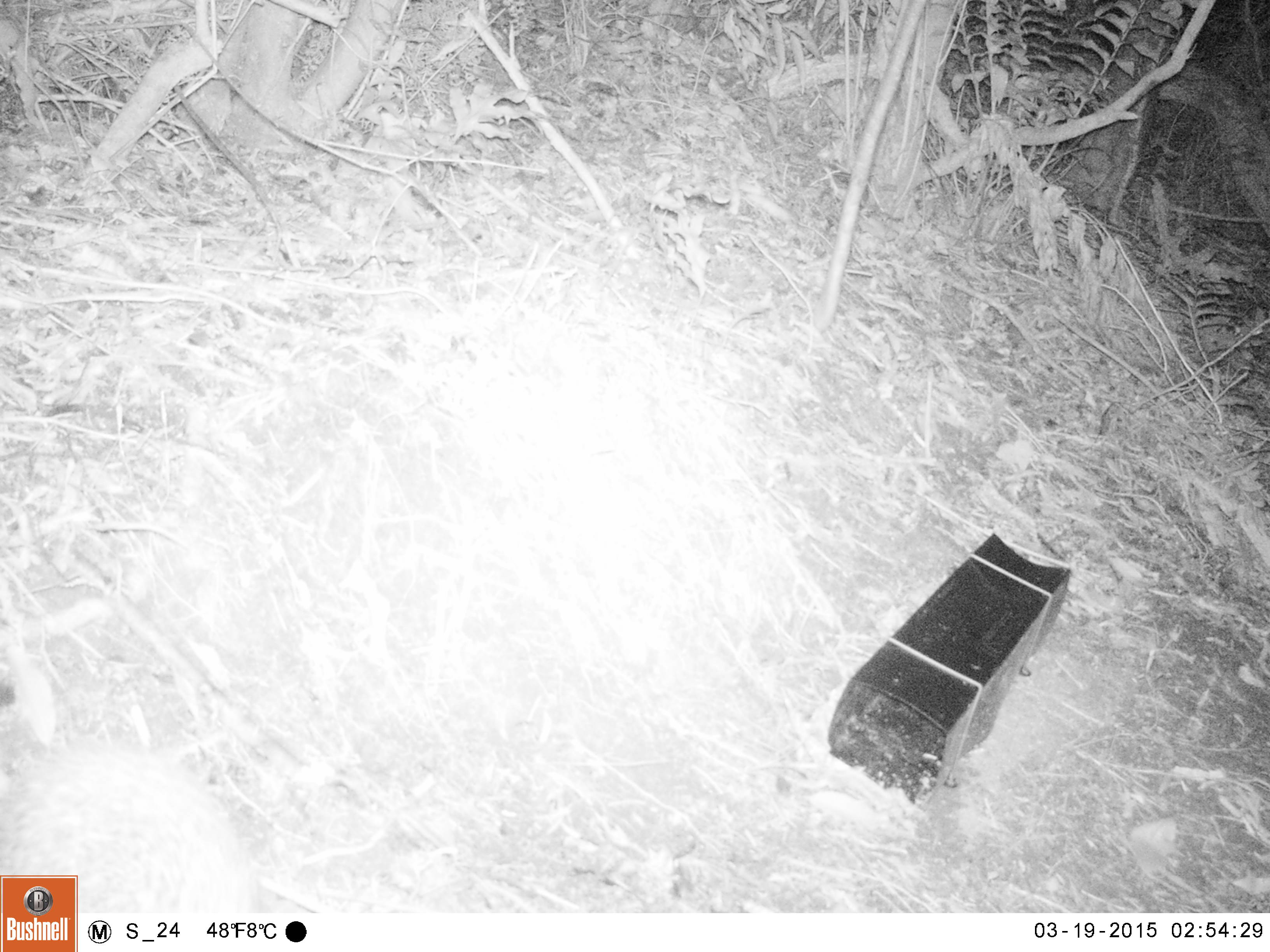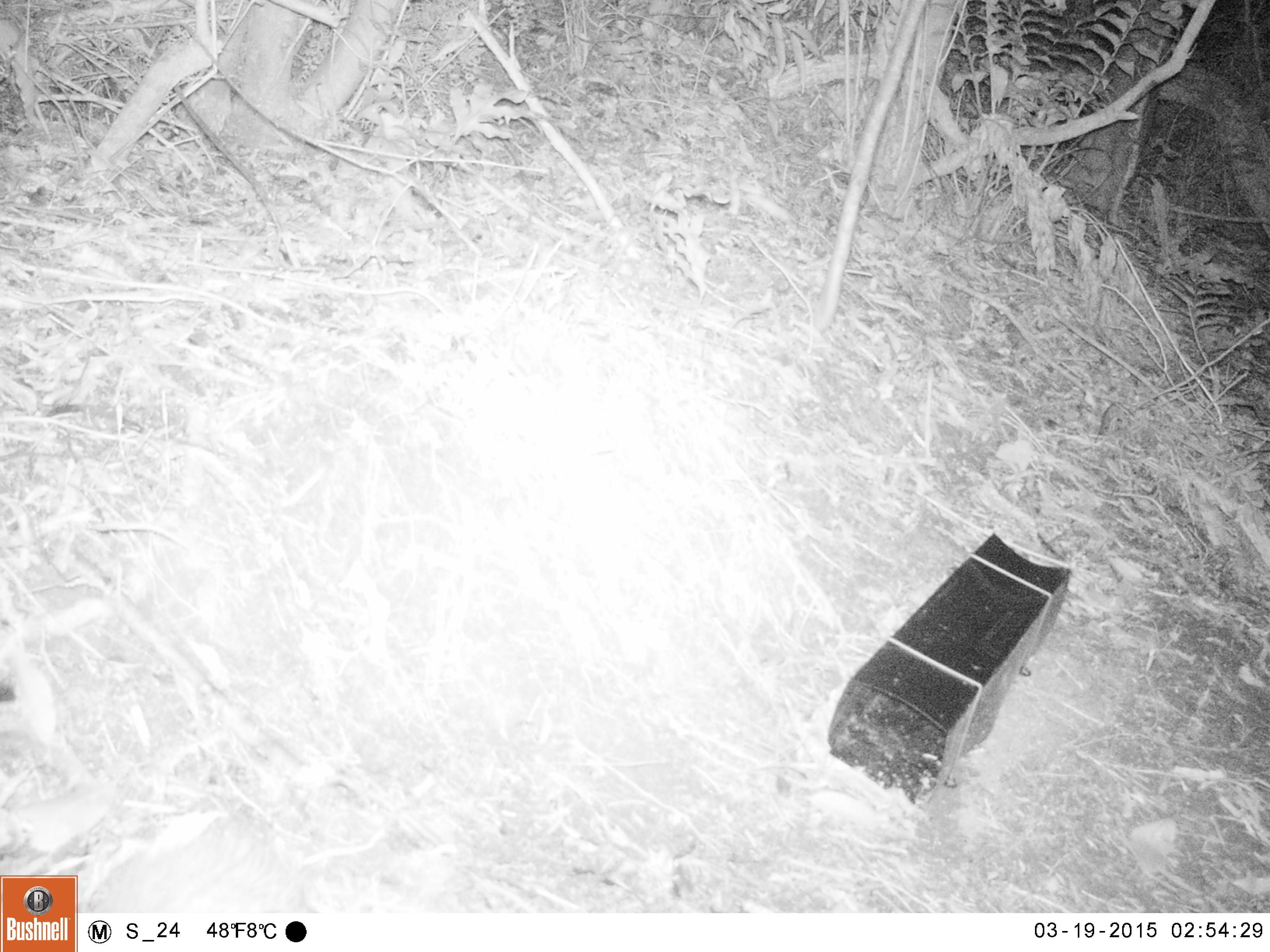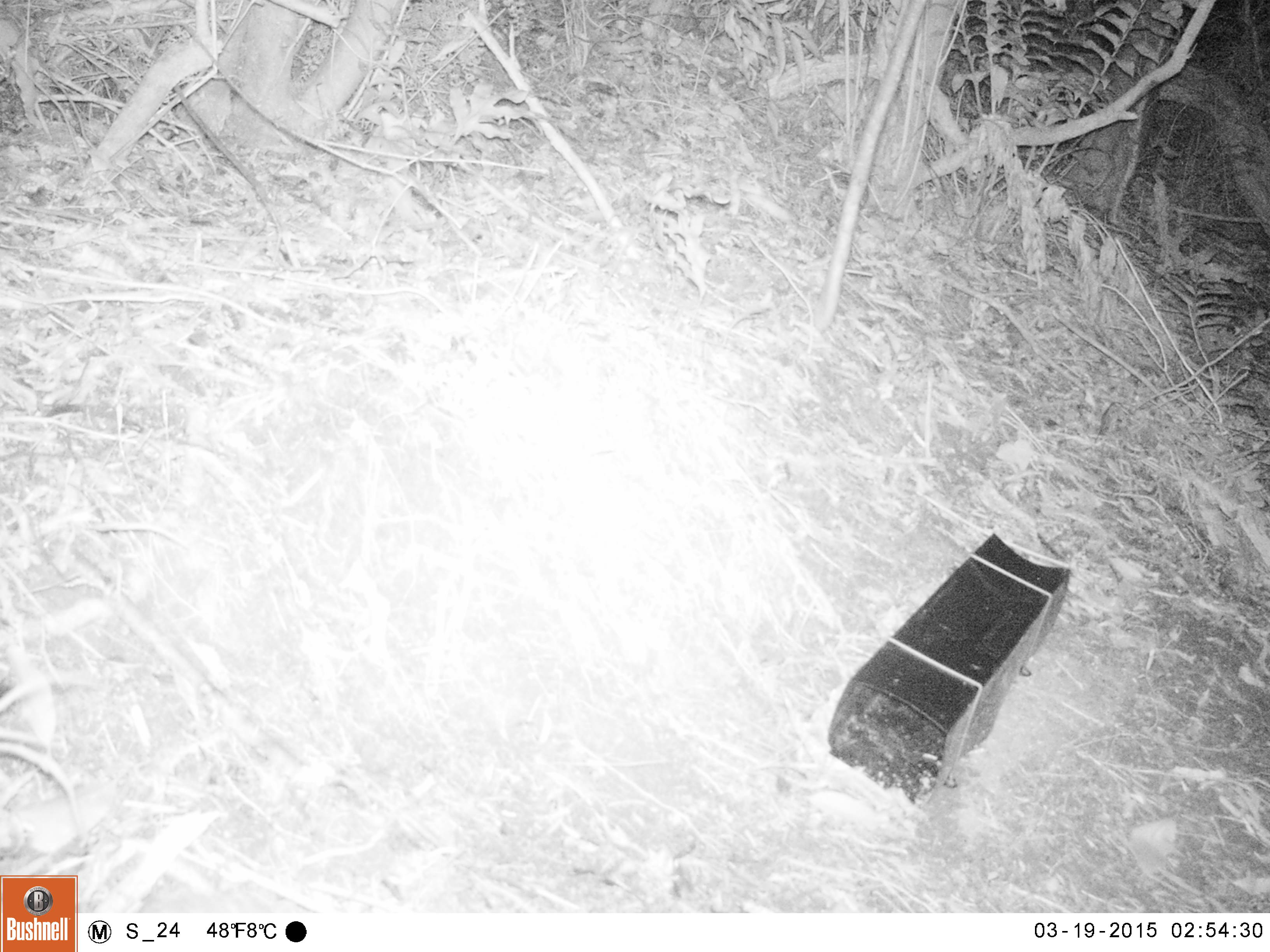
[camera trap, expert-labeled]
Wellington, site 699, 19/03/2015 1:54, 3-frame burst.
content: unidentified animal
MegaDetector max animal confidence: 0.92